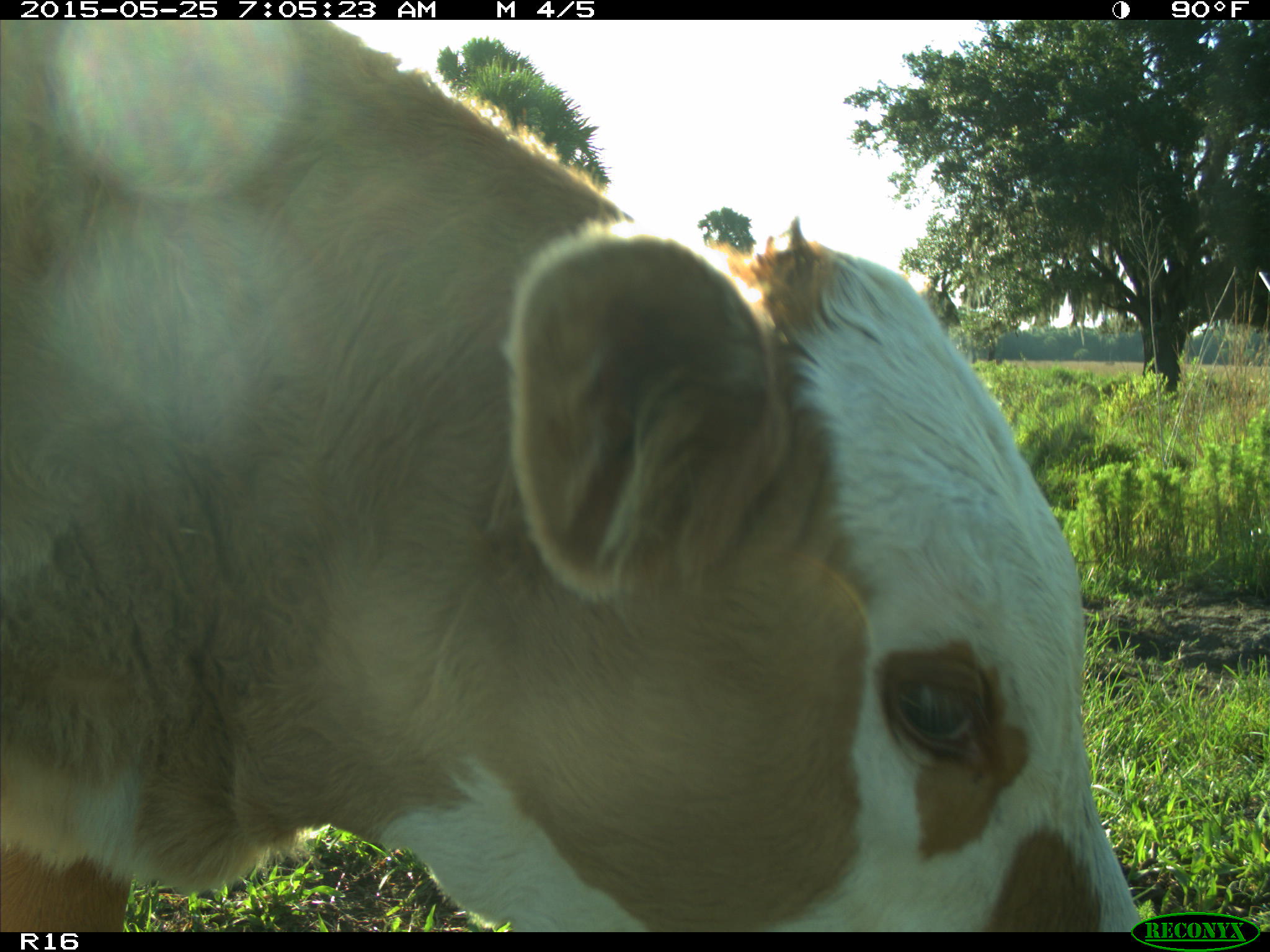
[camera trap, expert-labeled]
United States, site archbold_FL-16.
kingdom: Animalia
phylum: Chordata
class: Mammalia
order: Artiodactyla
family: Bovidae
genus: Bos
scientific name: Bos taurus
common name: domestic cow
Bos taurus (domestic cow).